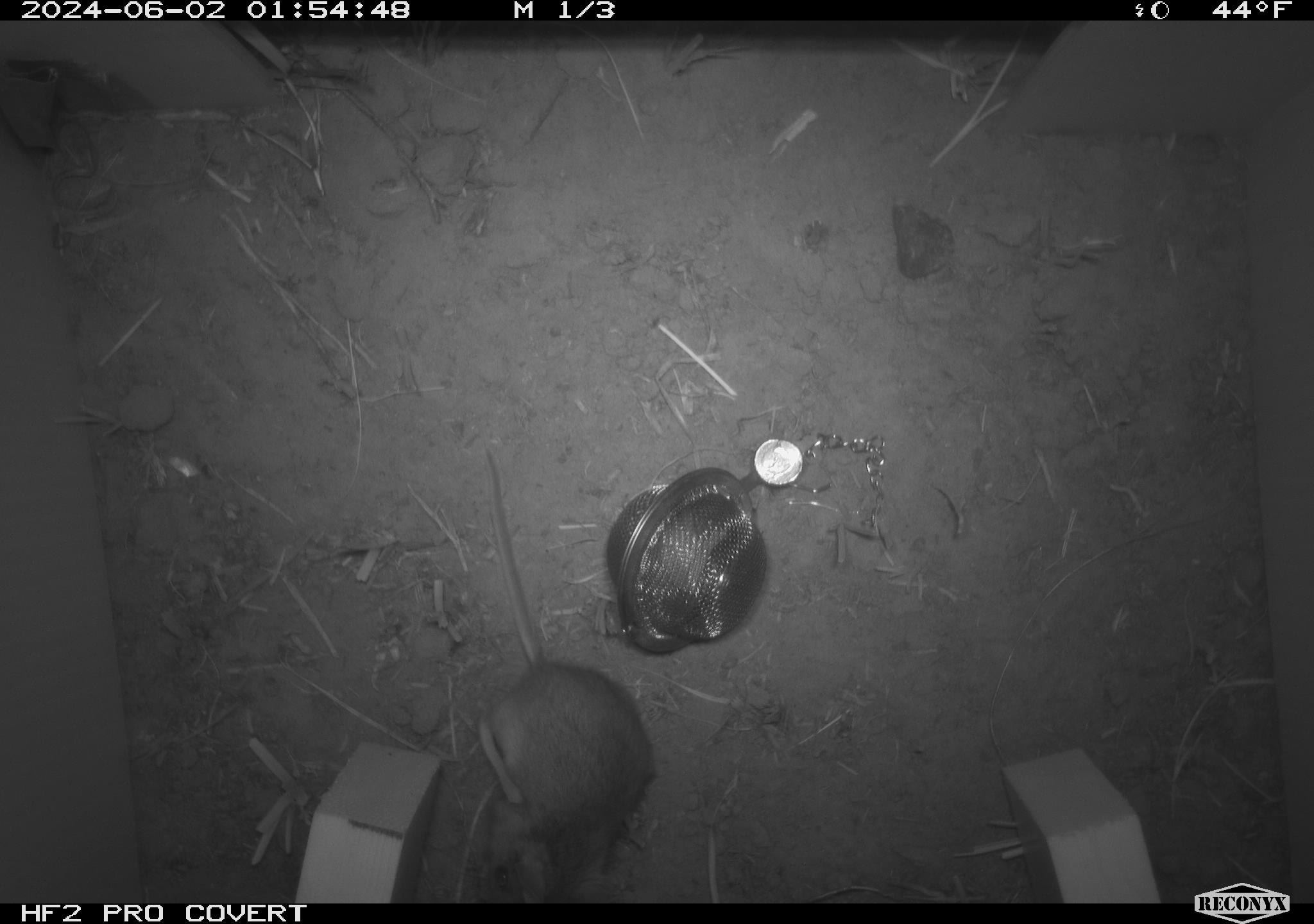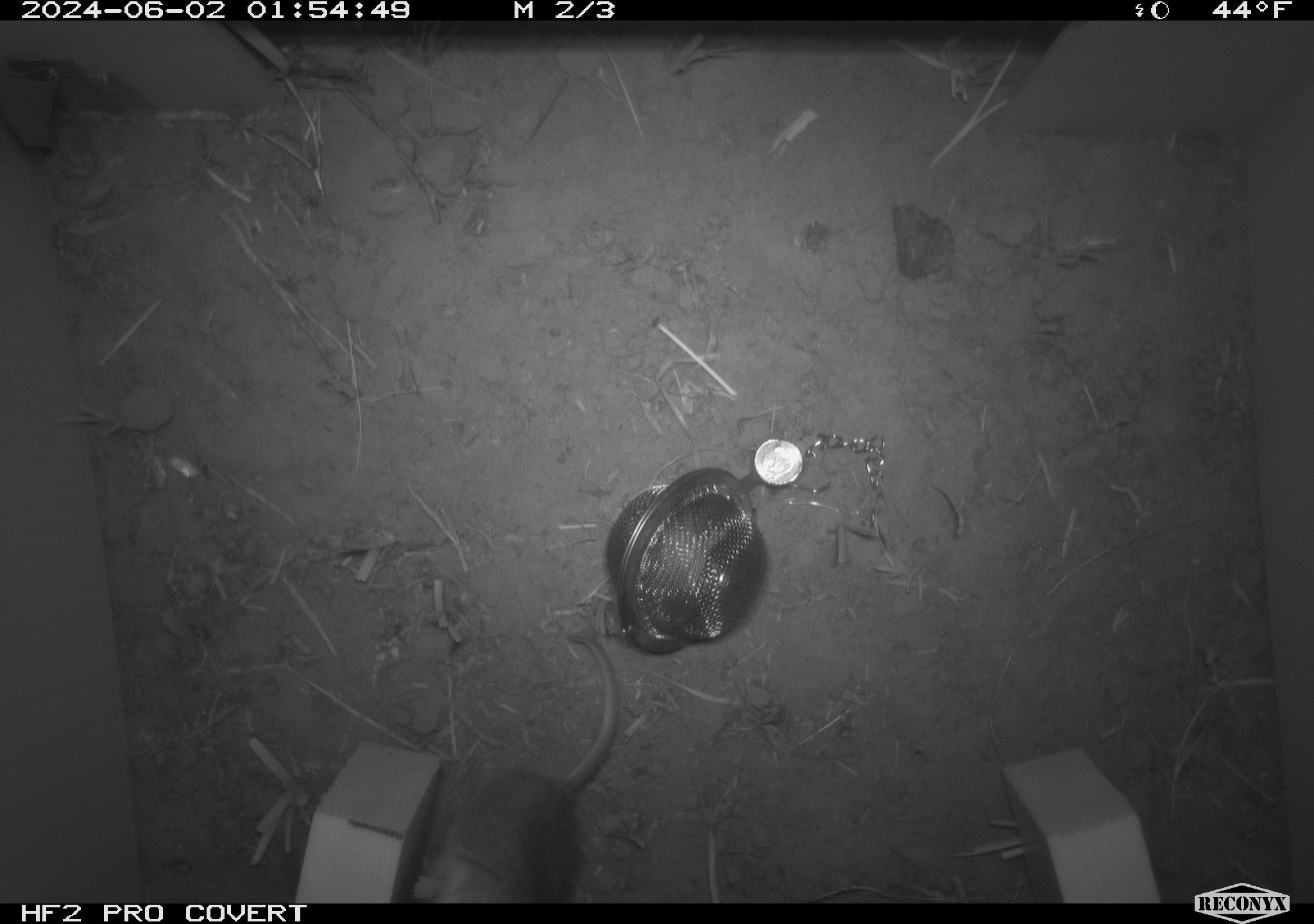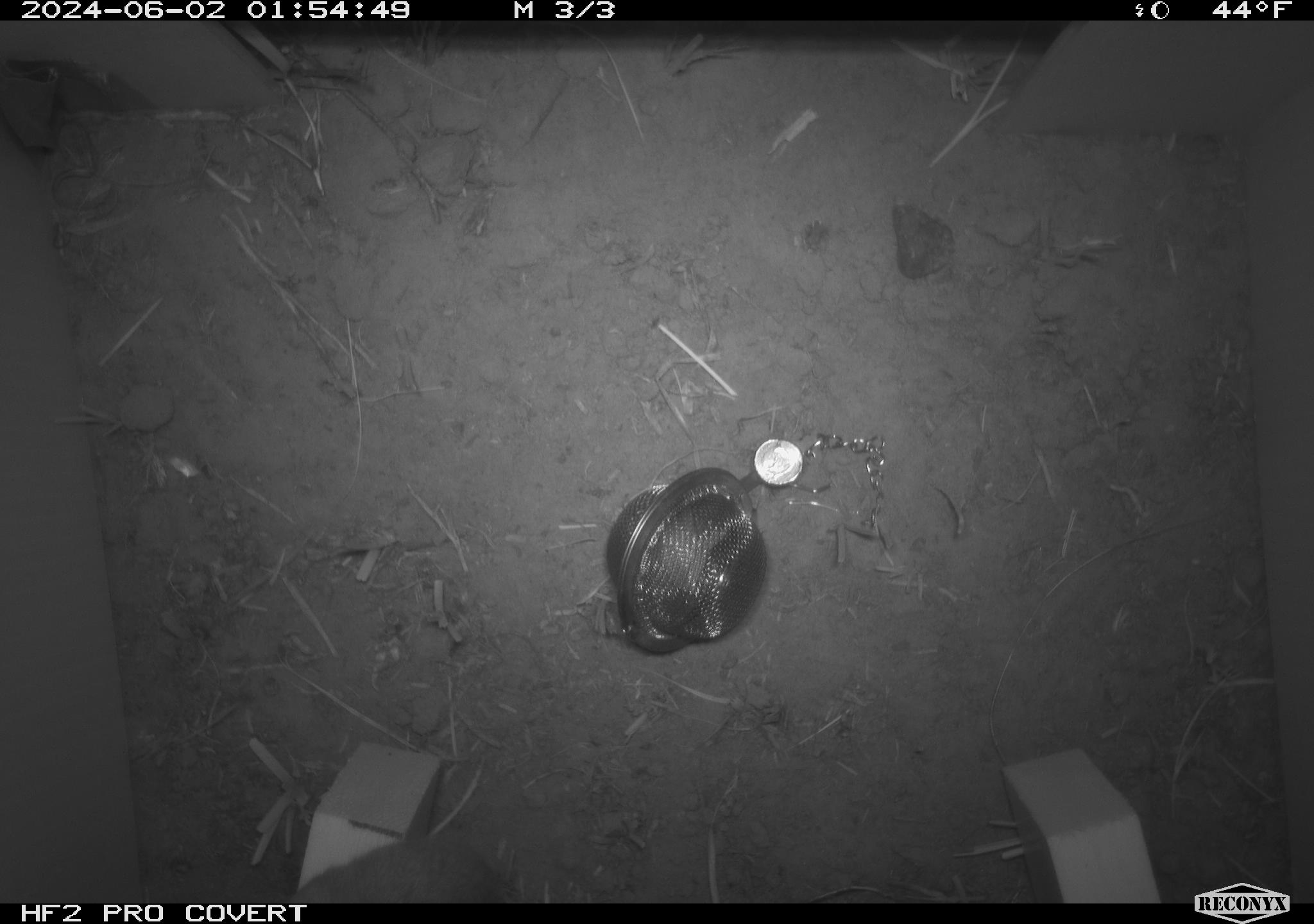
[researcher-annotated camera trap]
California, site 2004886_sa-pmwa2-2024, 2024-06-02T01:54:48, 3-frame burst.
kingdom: Animalia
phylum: Chordata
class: Mammalia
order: Rodentia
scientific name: Rodentia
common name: mouse species